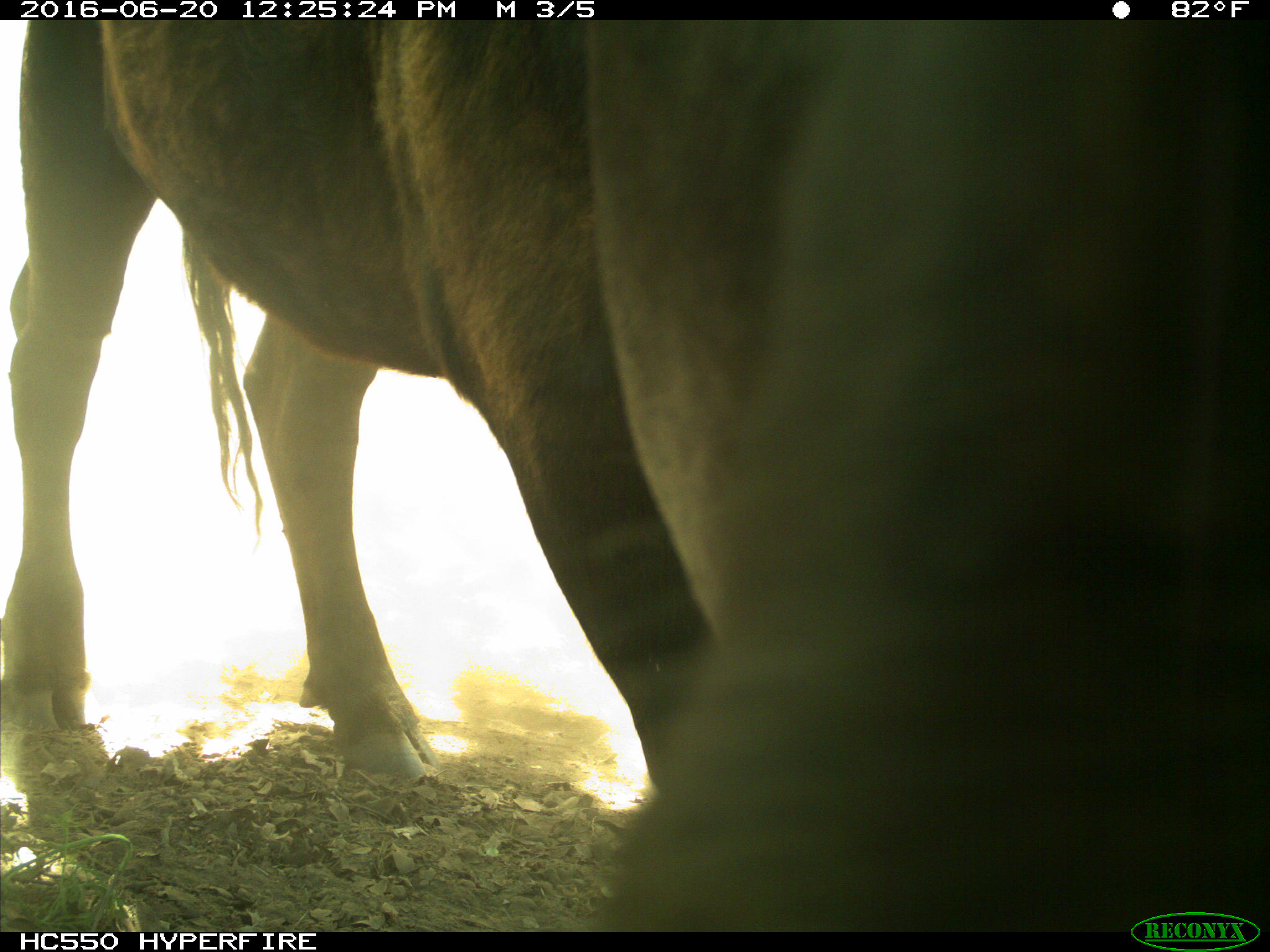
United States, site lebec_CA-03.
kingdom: Animalia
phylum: Chordata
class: Mammalia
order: Artiodactyla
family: Bovidae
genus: Bos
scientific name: Bos taurus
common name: domestic cow